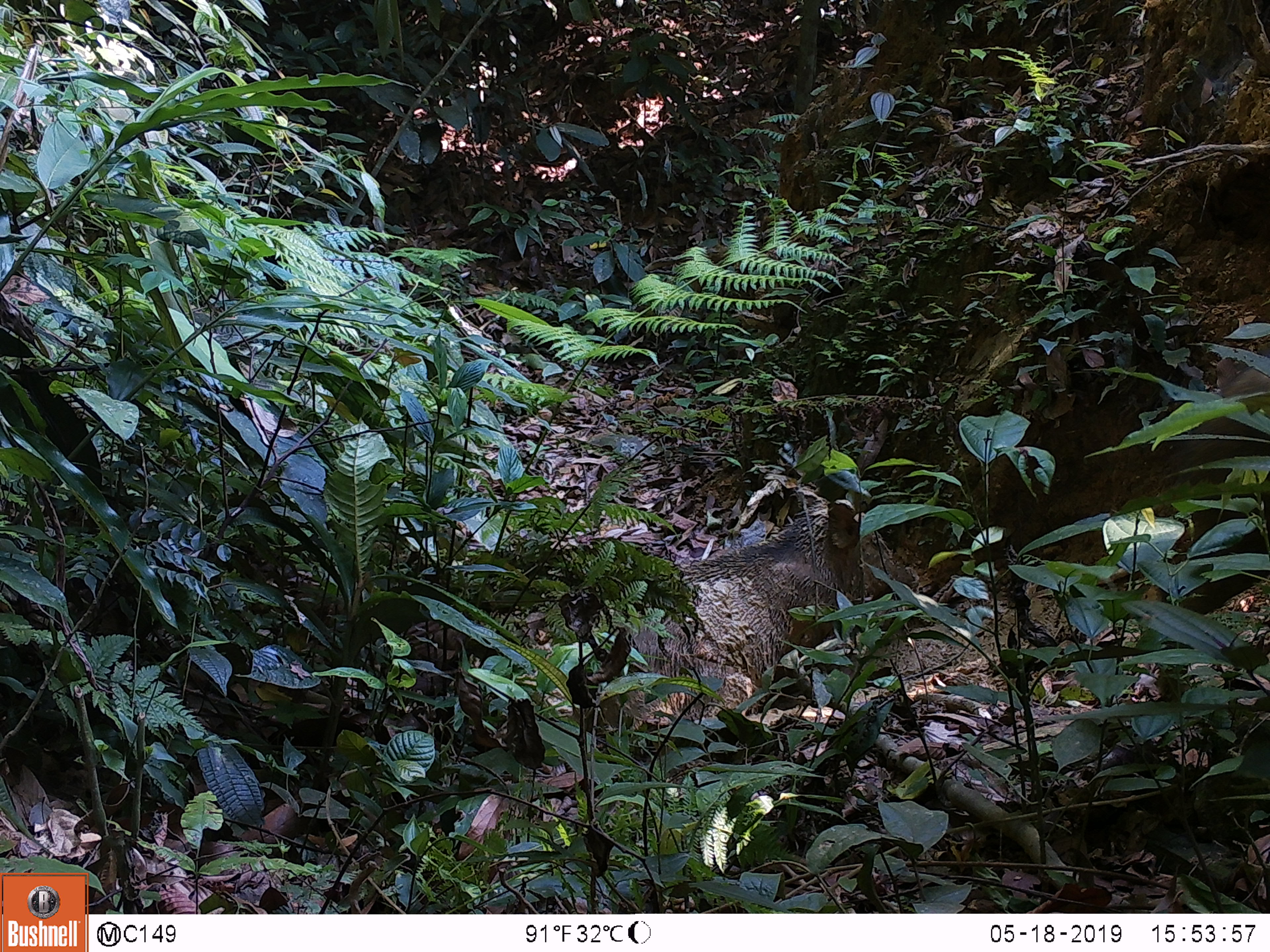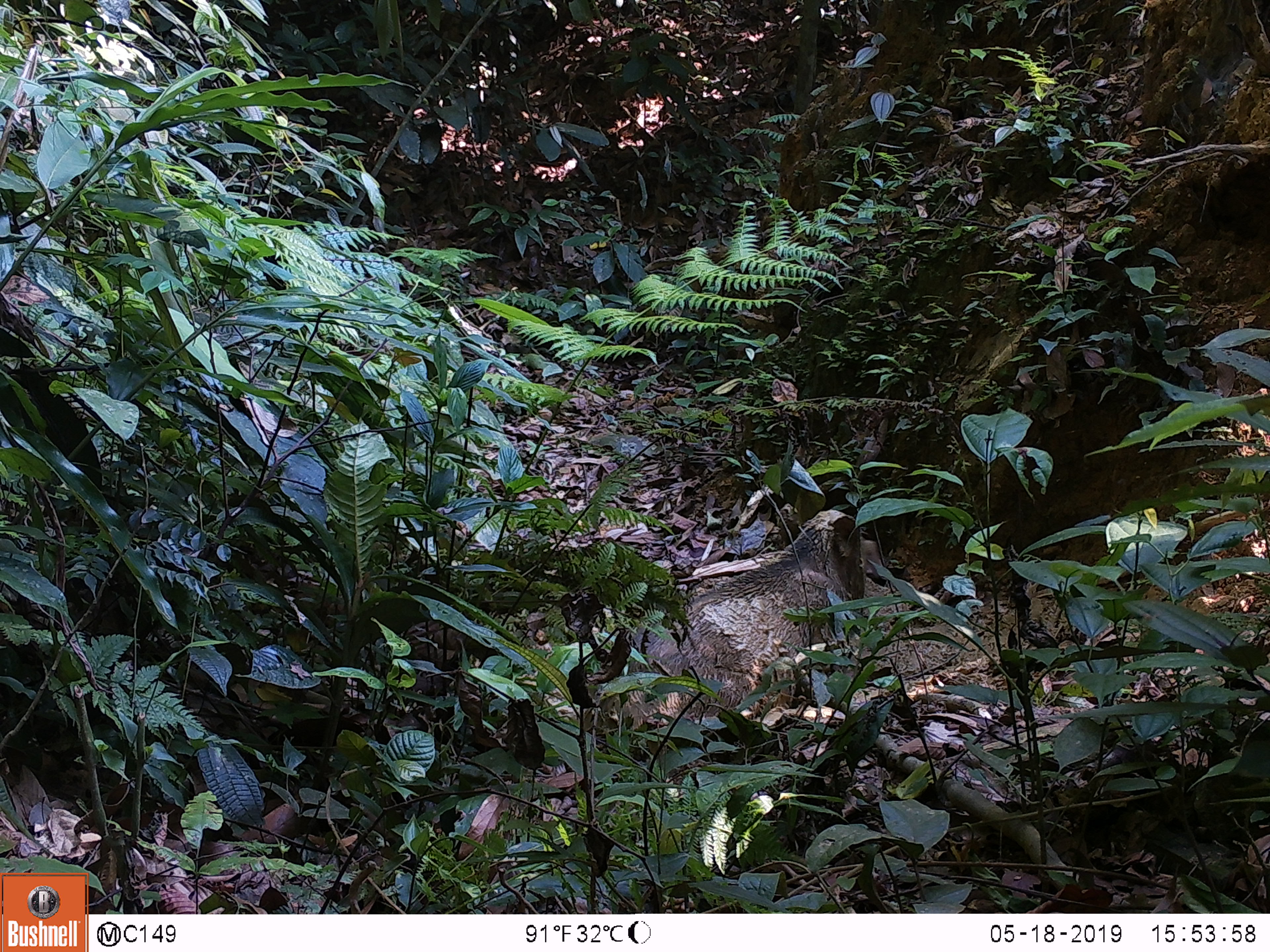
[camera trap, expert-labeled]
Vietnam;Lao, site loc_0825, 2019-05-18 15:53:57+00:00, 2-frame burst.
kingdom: Animalia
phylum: Chordata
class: Mammalia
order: Artiodactyla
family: Suidae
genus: Sus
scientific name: Sus scrofa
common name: eurasian wild pig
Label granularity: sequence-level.